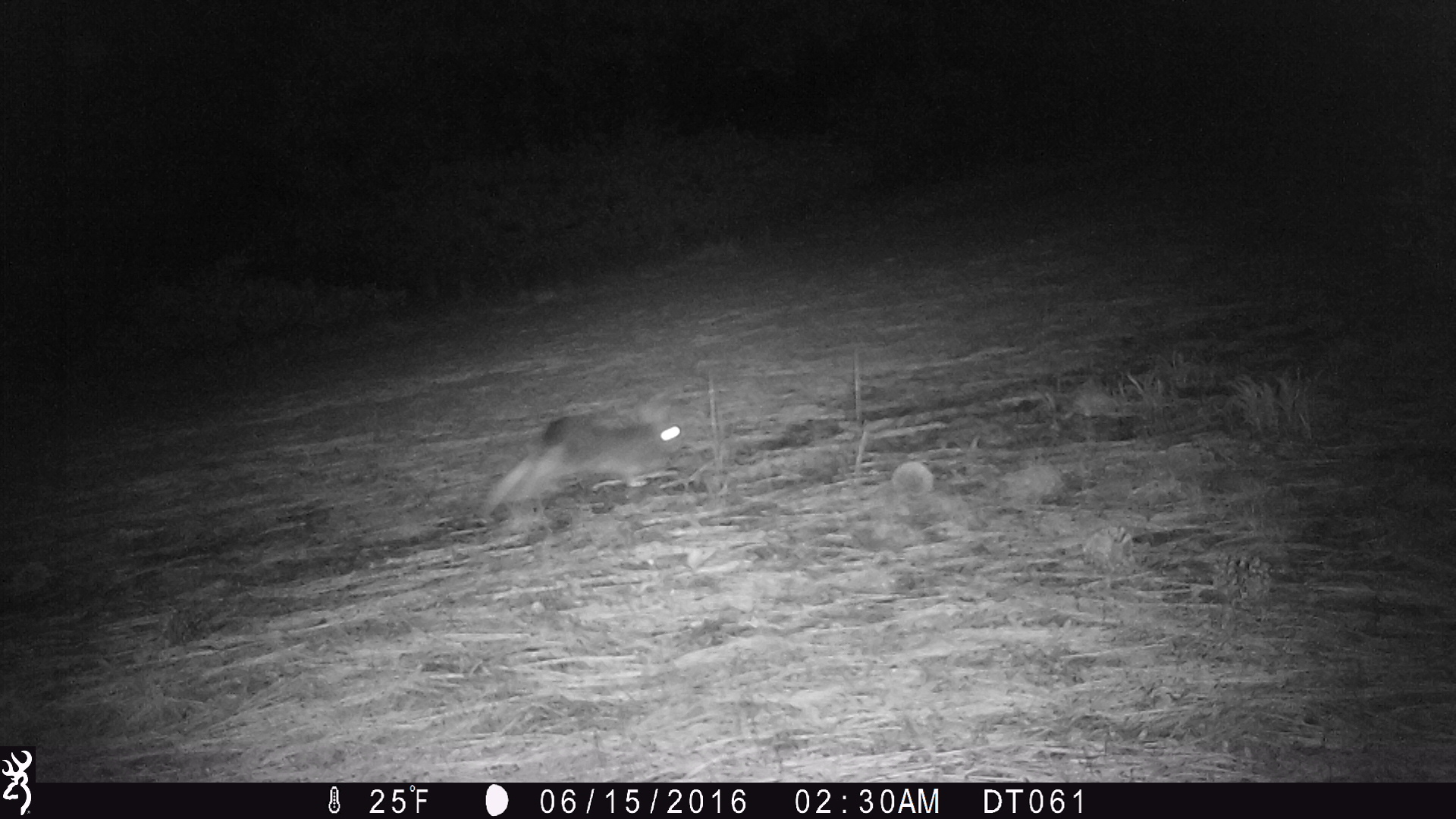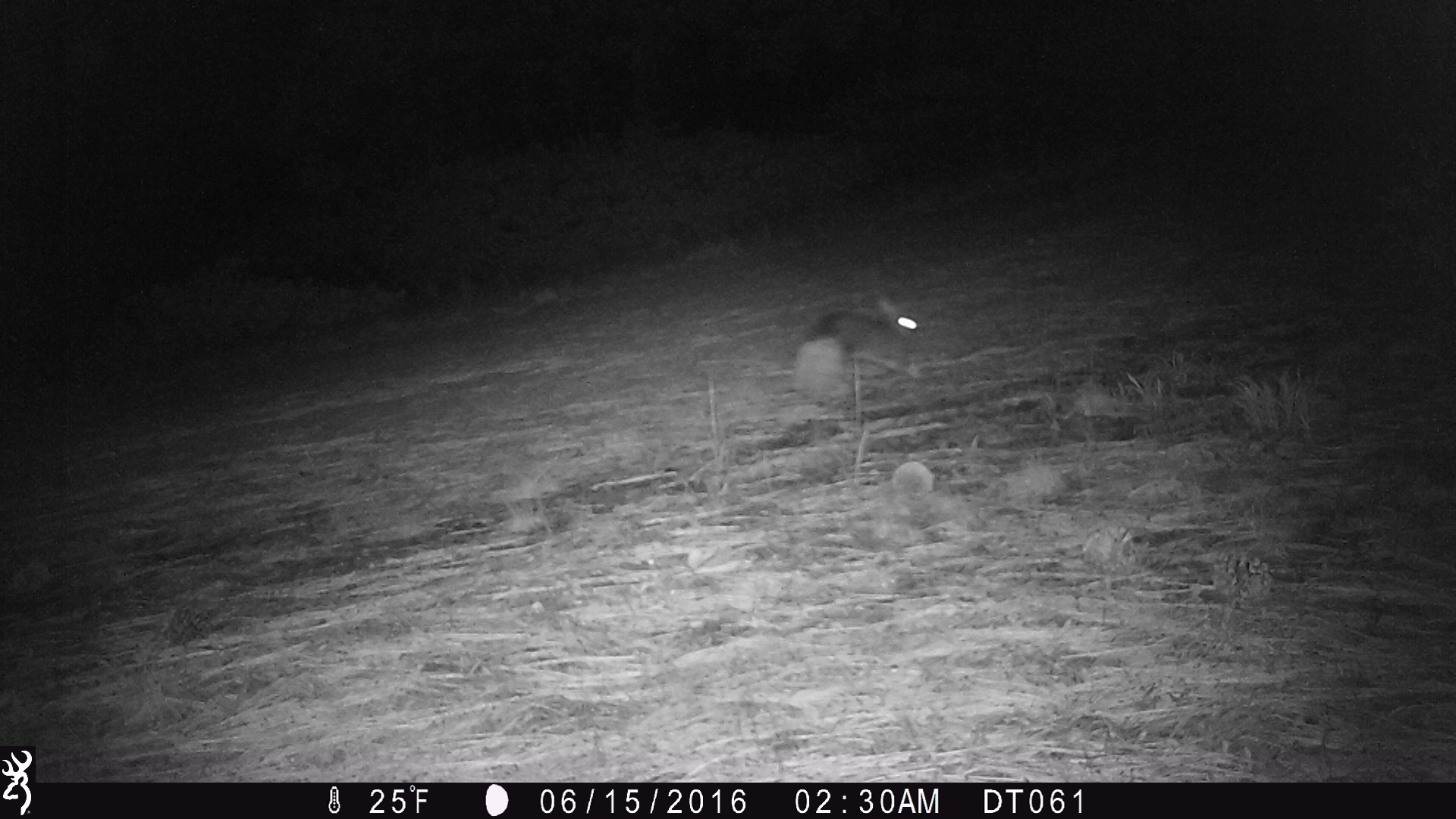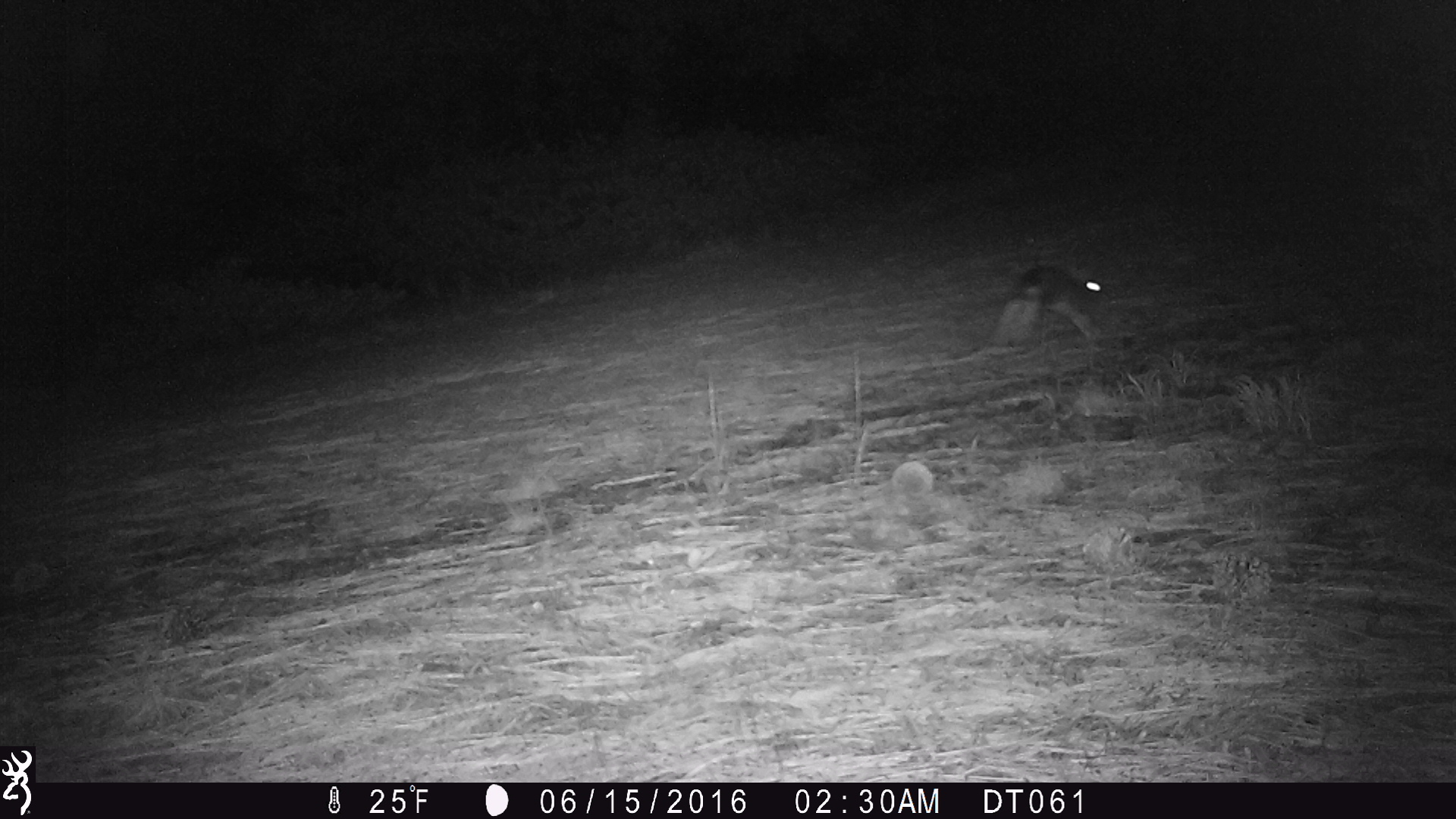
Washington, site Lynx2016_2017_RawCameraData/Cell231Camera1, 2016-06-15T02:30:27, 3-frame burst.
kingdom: Animalia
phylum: Chordata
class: Mammalia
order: Lagomorpha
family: Leporidae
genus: Lepus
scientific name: Lepus americanus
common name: snowshoe hare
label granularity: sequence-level